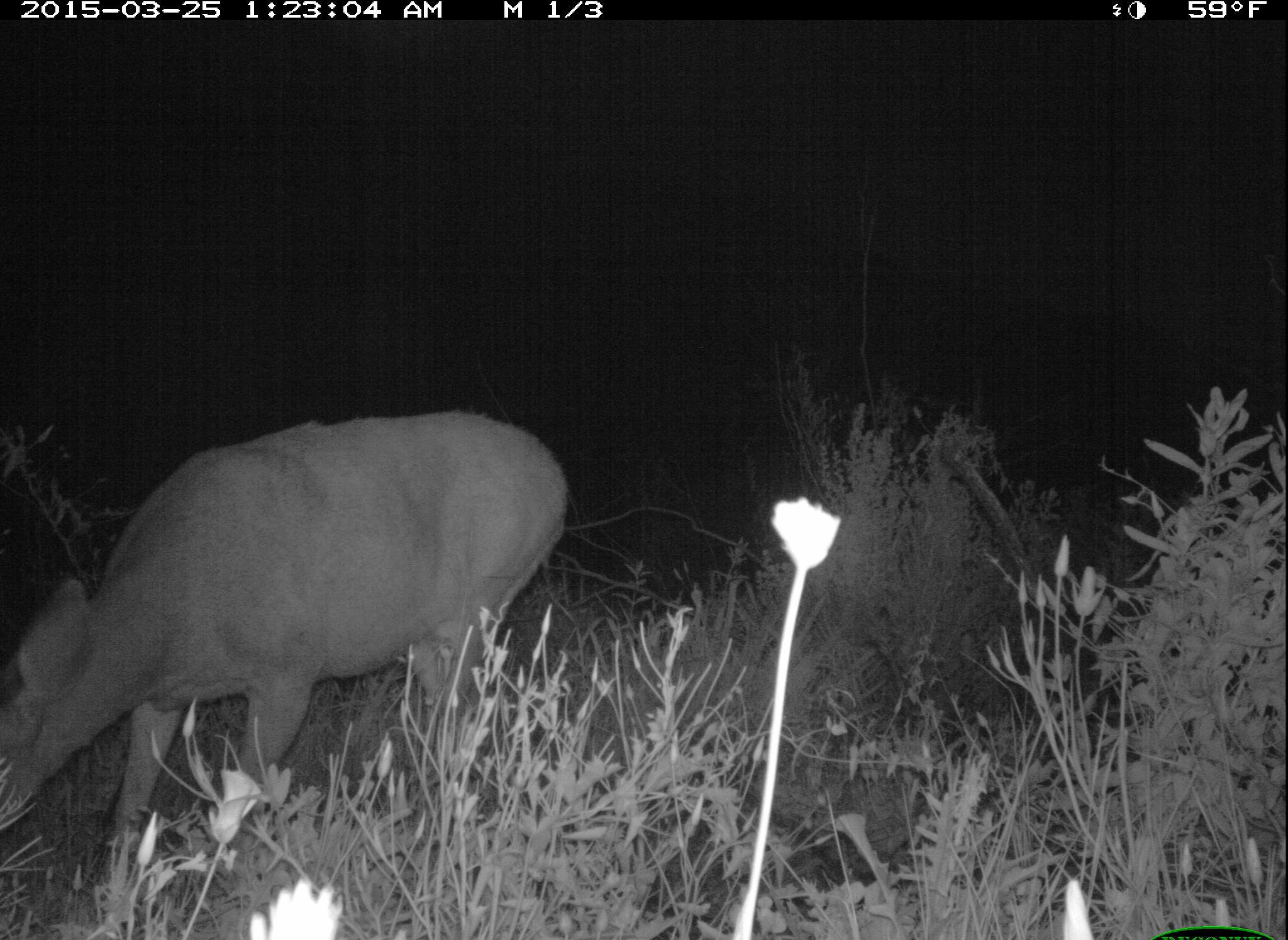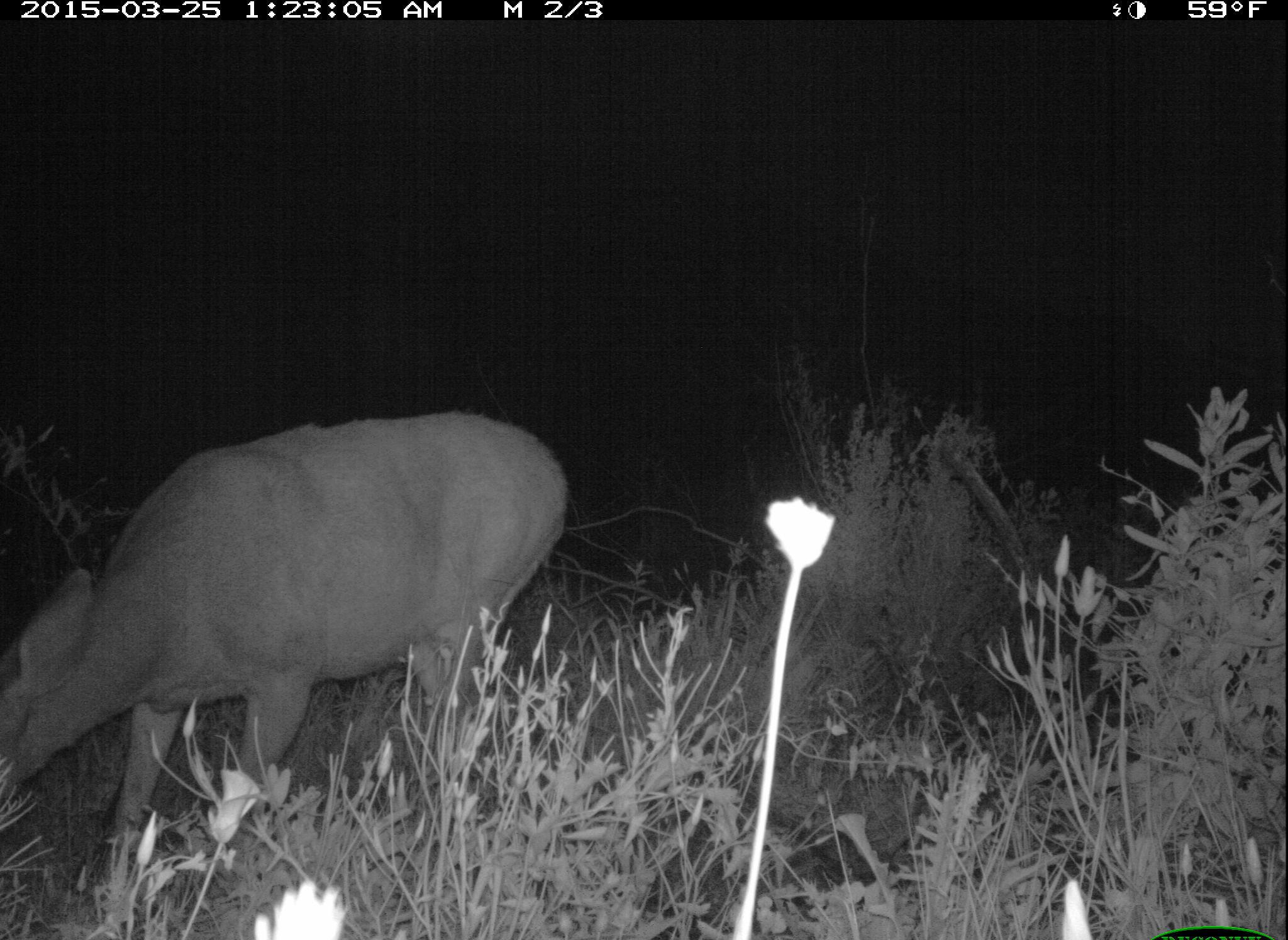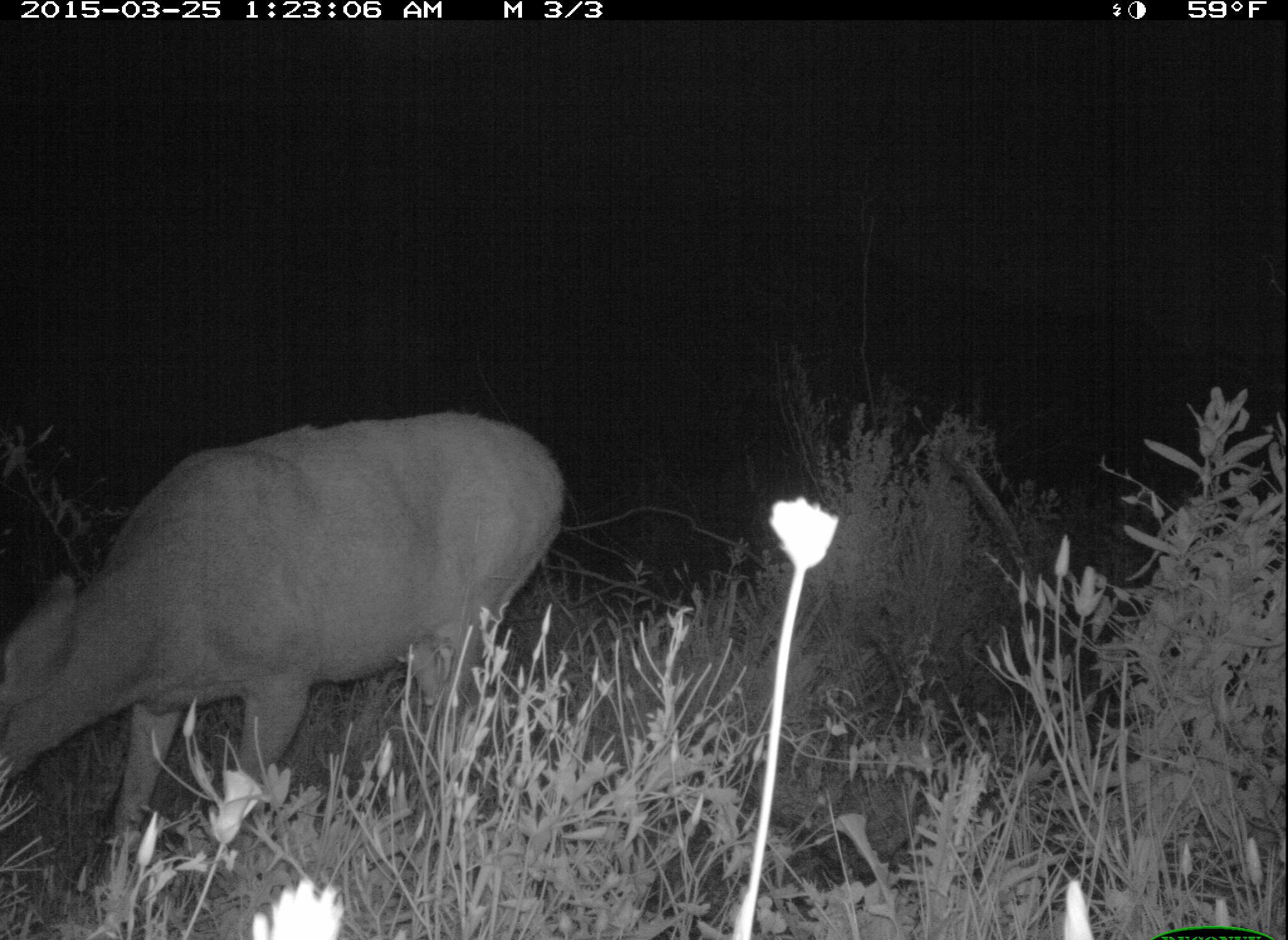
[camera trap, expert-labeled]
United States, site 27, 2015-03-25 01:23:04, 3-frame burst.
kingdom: Animalia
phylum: Chordata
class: Mammalia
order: Artiodactyla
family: Cervidae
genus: Odocoileus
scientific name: Odocoileus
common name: deer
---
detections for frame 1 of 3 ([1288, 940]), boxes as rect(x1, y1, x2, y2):
deer: rect(0, 408, 569, 940)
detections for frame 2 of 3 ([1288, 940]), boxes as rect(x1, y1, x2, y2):
deer: rect(0, 410, 567, 940)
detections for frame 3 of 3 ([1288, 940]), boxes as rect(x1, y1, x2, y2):
deer: rect(0, 412, 566, 940)